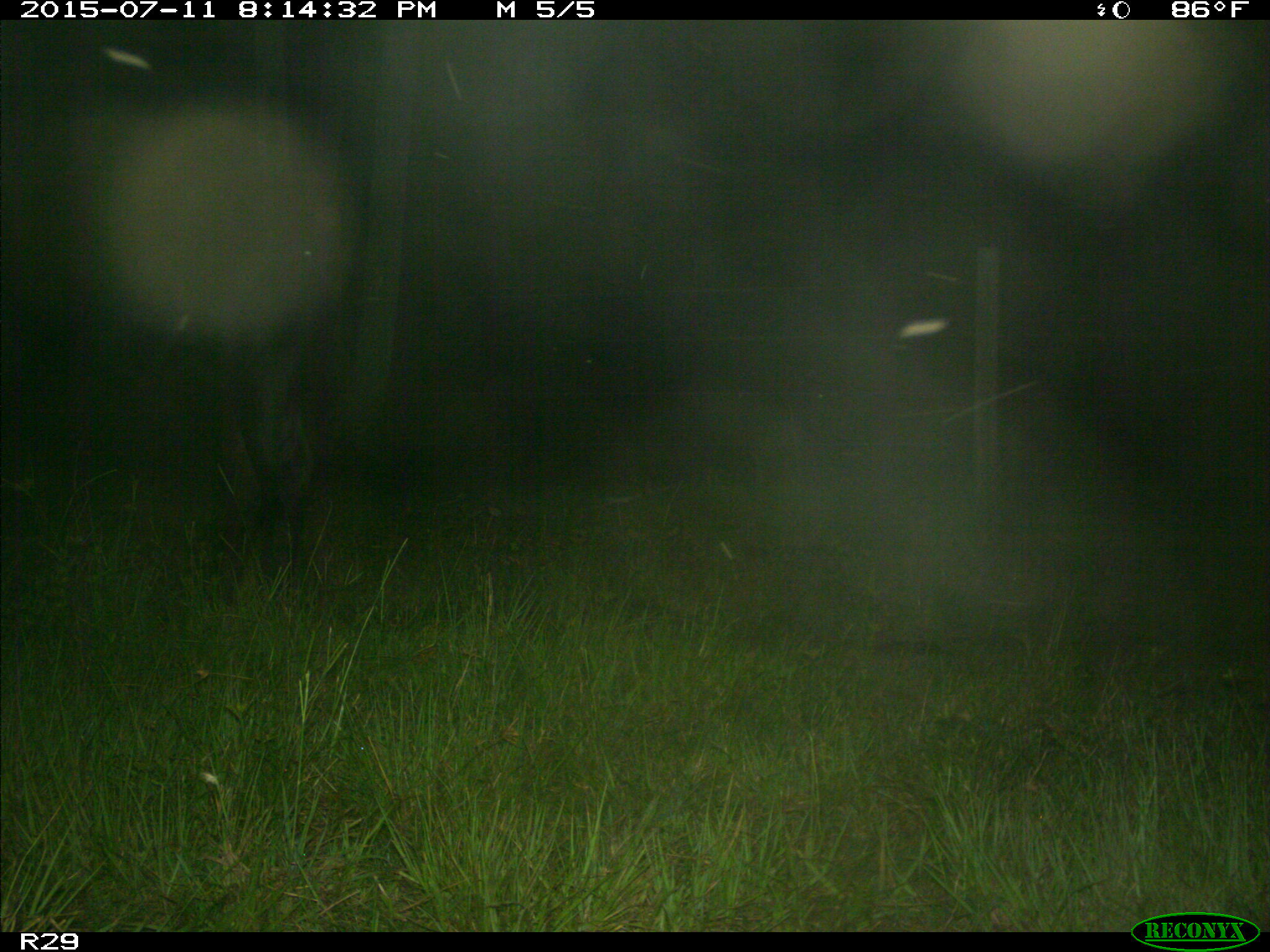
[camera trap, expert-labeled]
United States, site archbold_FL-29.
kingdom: Animalia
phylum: Chordata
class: Mammalia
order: Artiodactyla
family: Bovidae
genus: Bos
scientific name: Bos taurus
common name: domestic cow